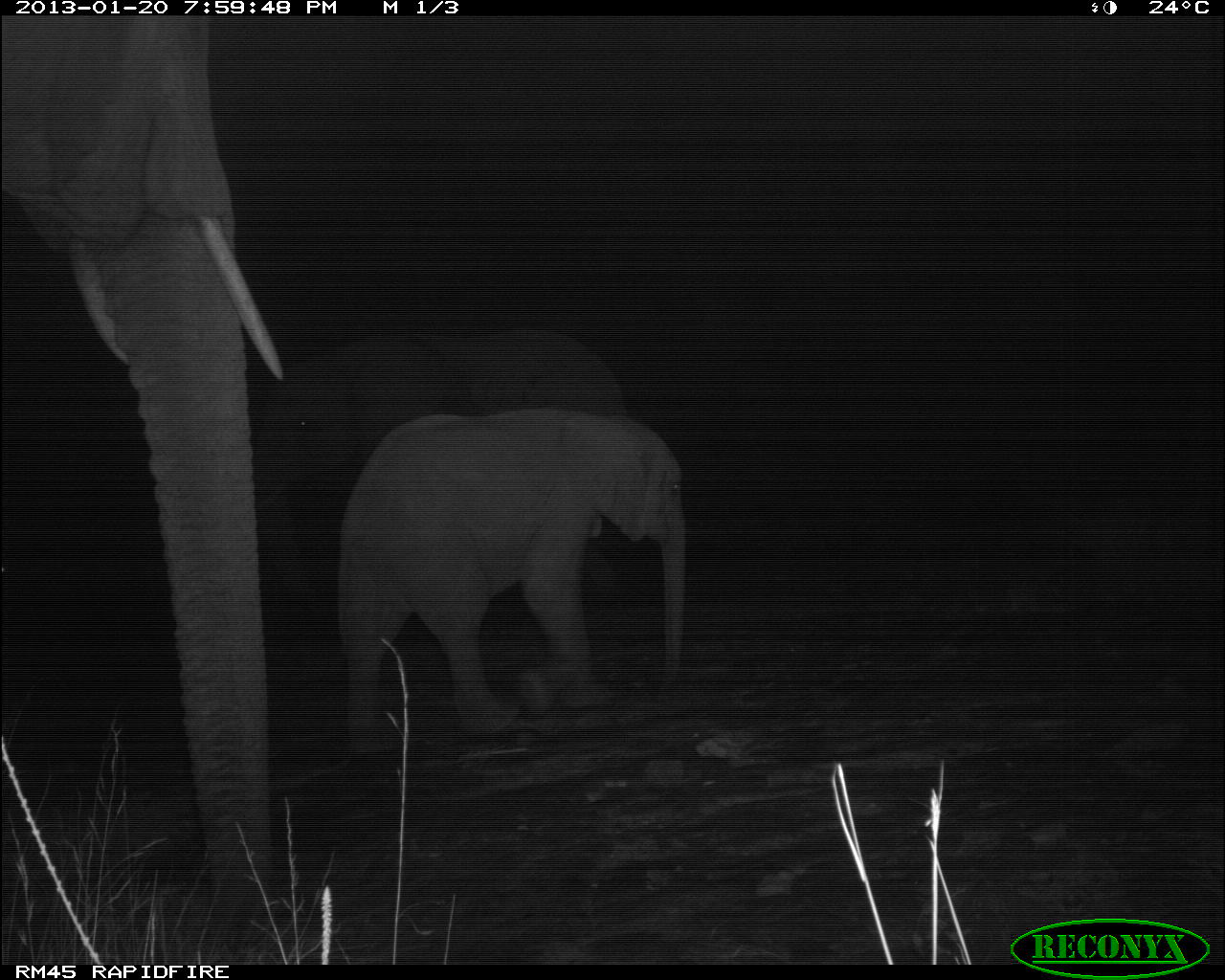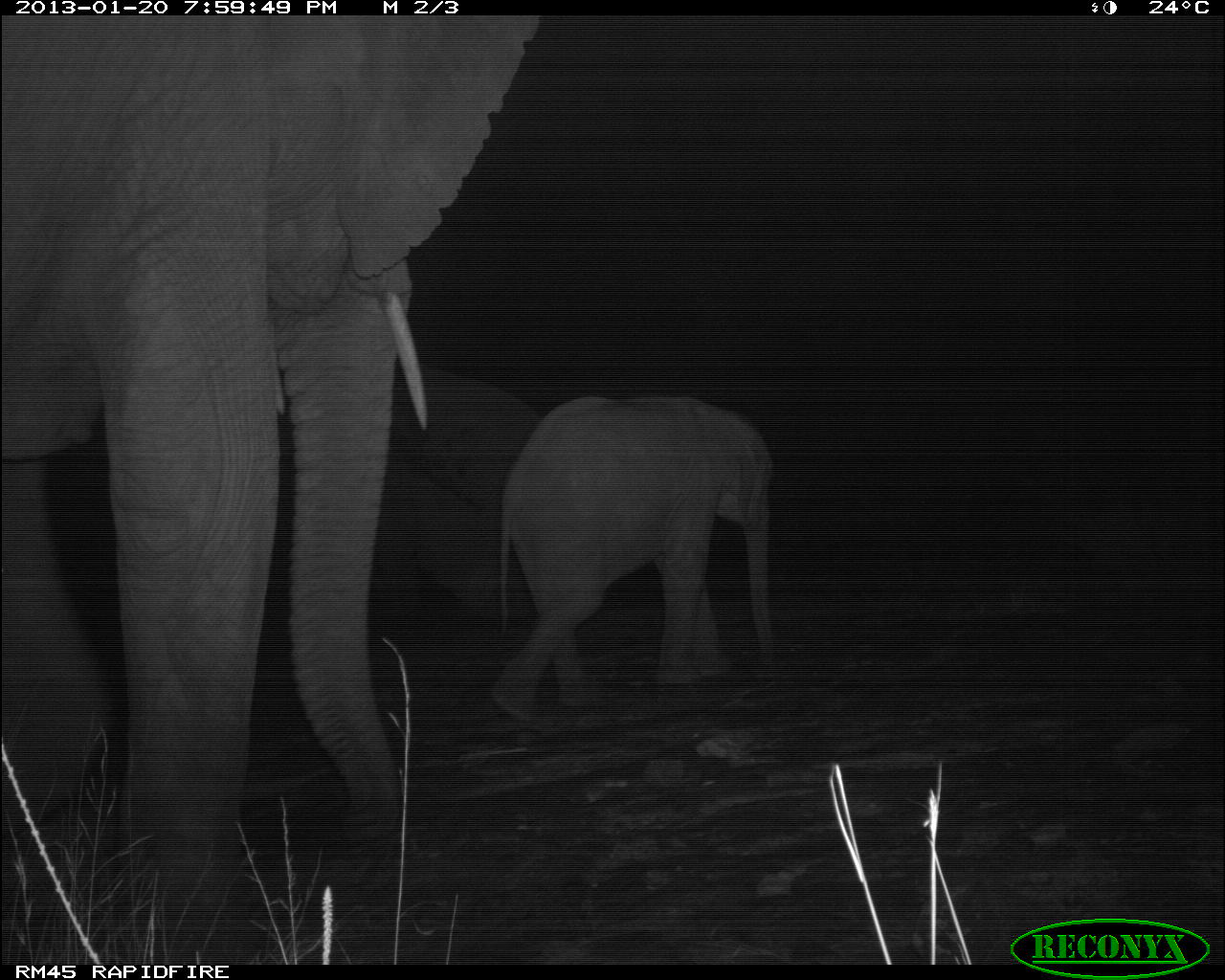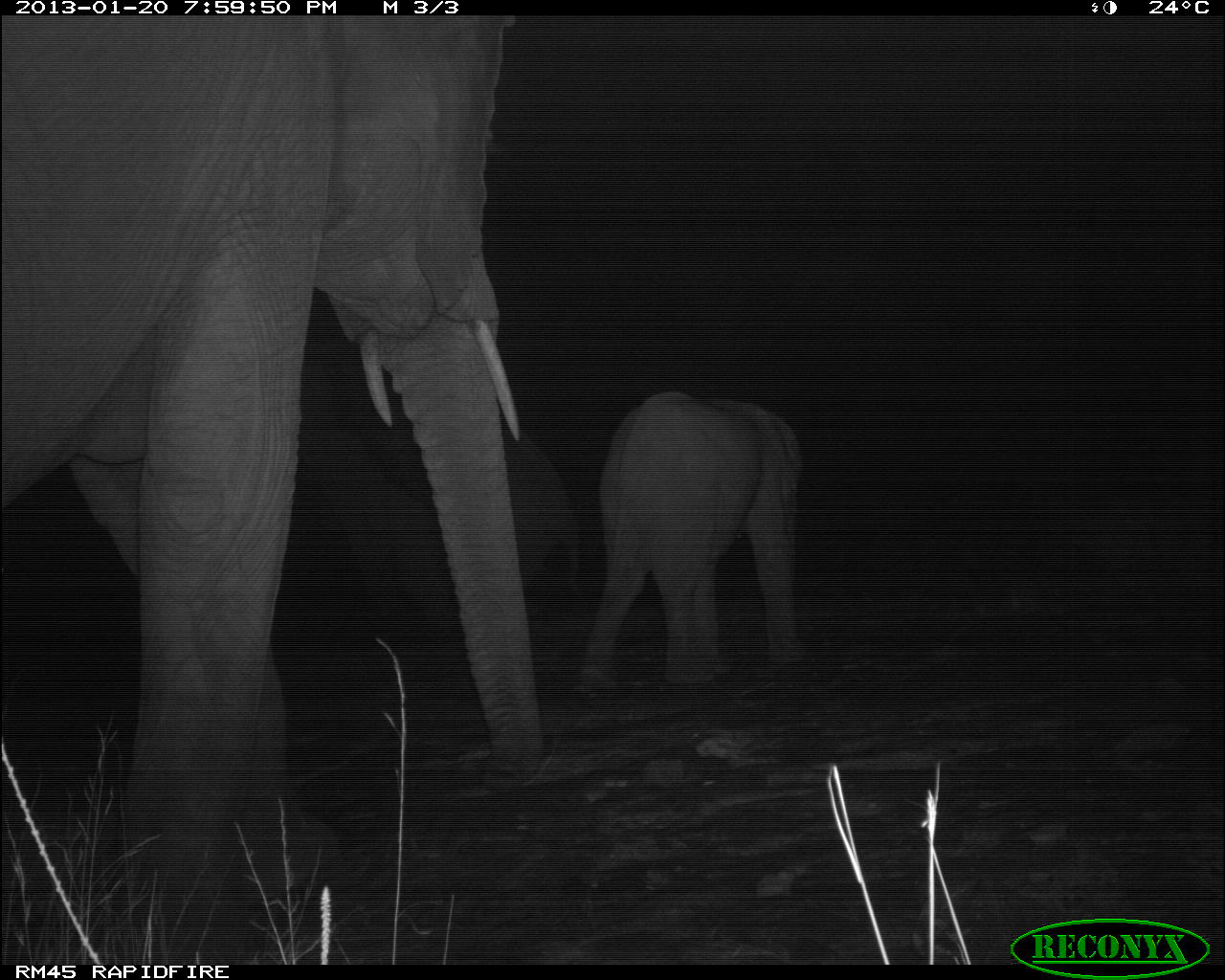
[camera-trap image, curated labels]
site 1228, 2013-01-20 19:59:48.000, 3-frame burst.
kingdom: Animalia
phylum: Chordata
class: Mammalia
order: Proboscidea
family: Elephantidae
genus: Loxodonta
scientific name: Loxodonta africana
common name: african bush elephant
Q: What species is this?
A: Loxodonta africana (african bush elephant).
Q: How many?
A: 3.